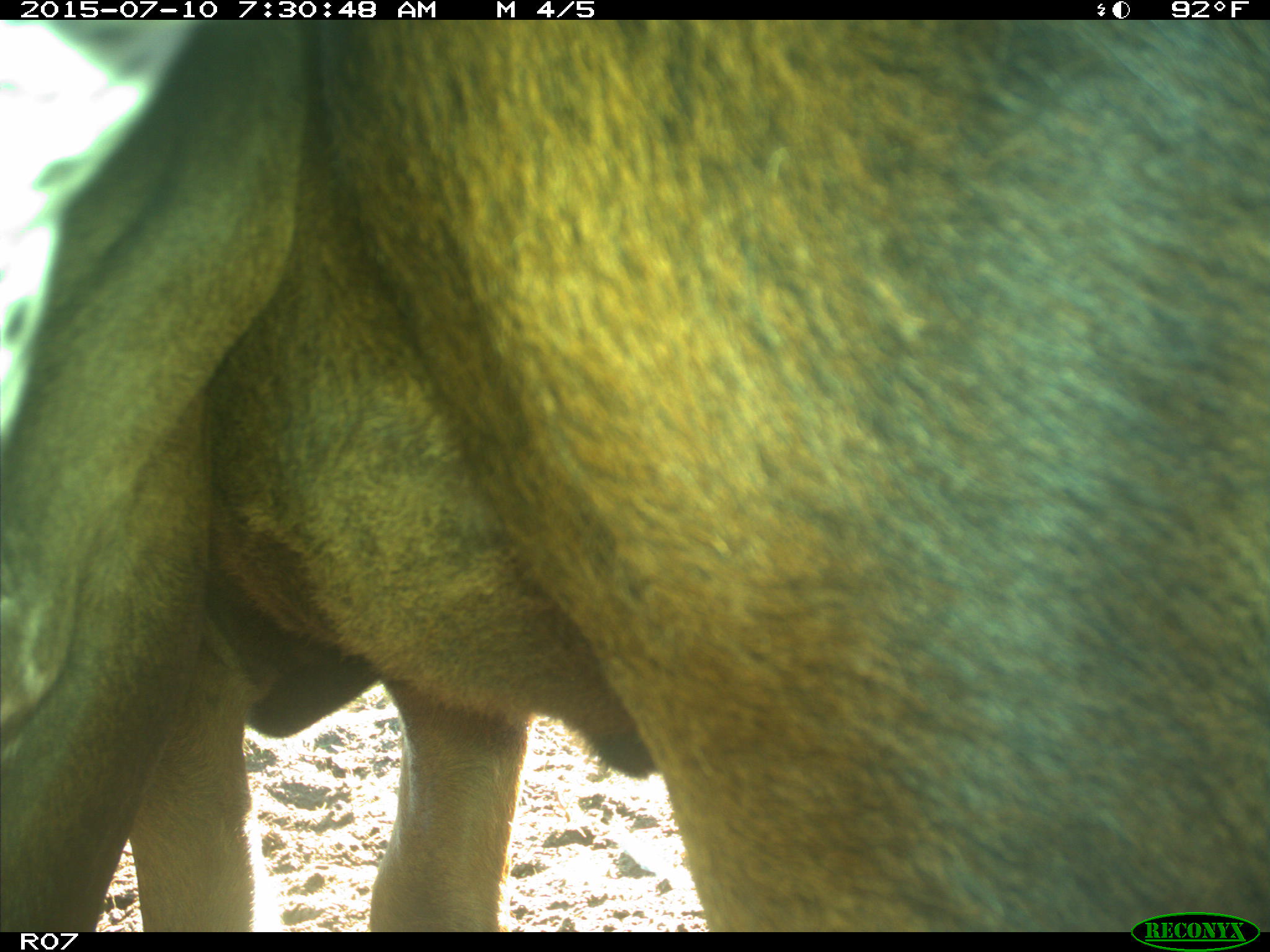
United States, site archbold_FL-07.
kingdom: Animalia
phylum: Chordata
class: Mammalia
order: Artiodactyla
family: Bovidae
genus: Bos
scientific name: Bos taurus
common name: domestic cow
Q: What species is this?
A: Bos taurus (domestic cow).